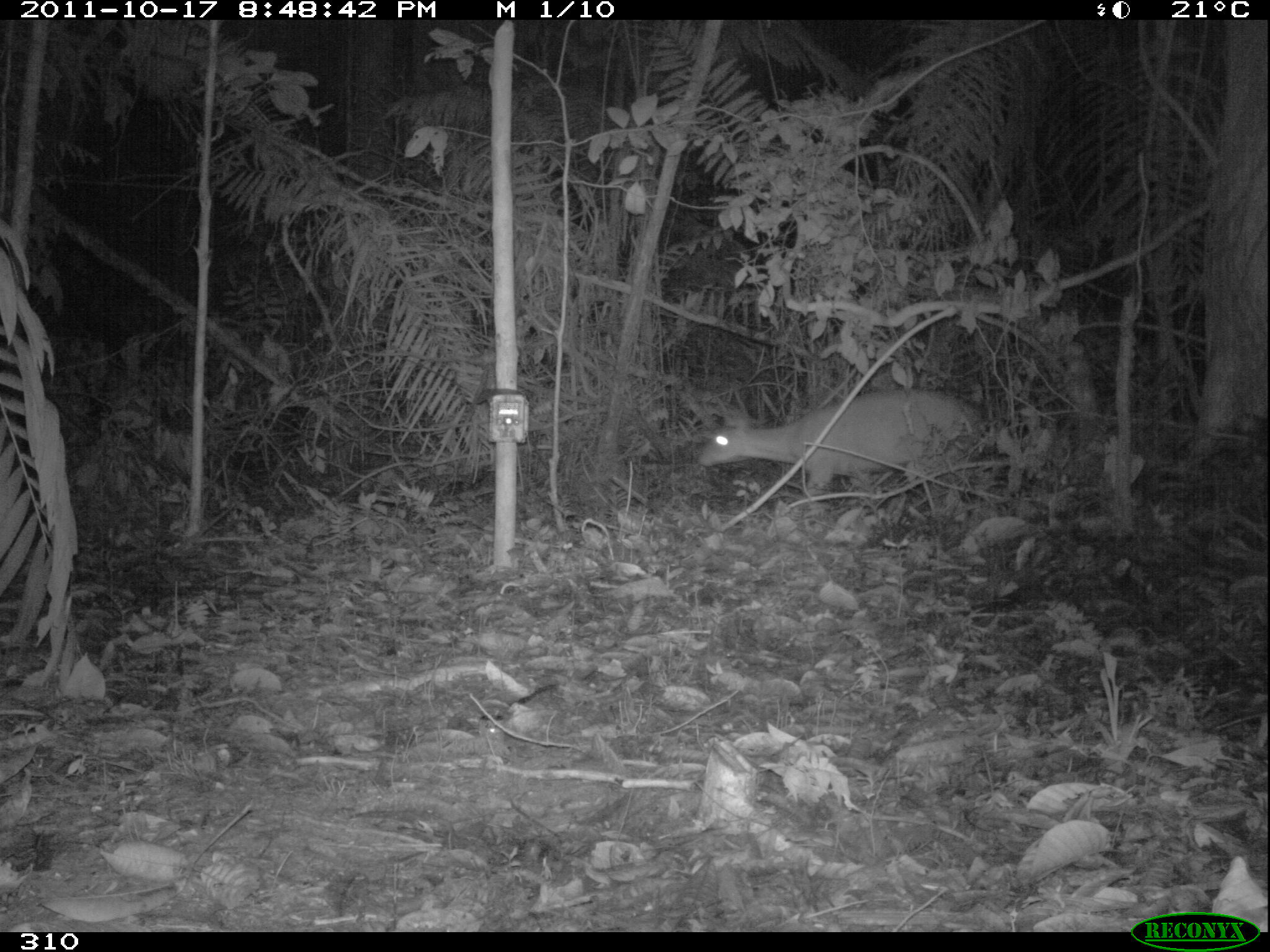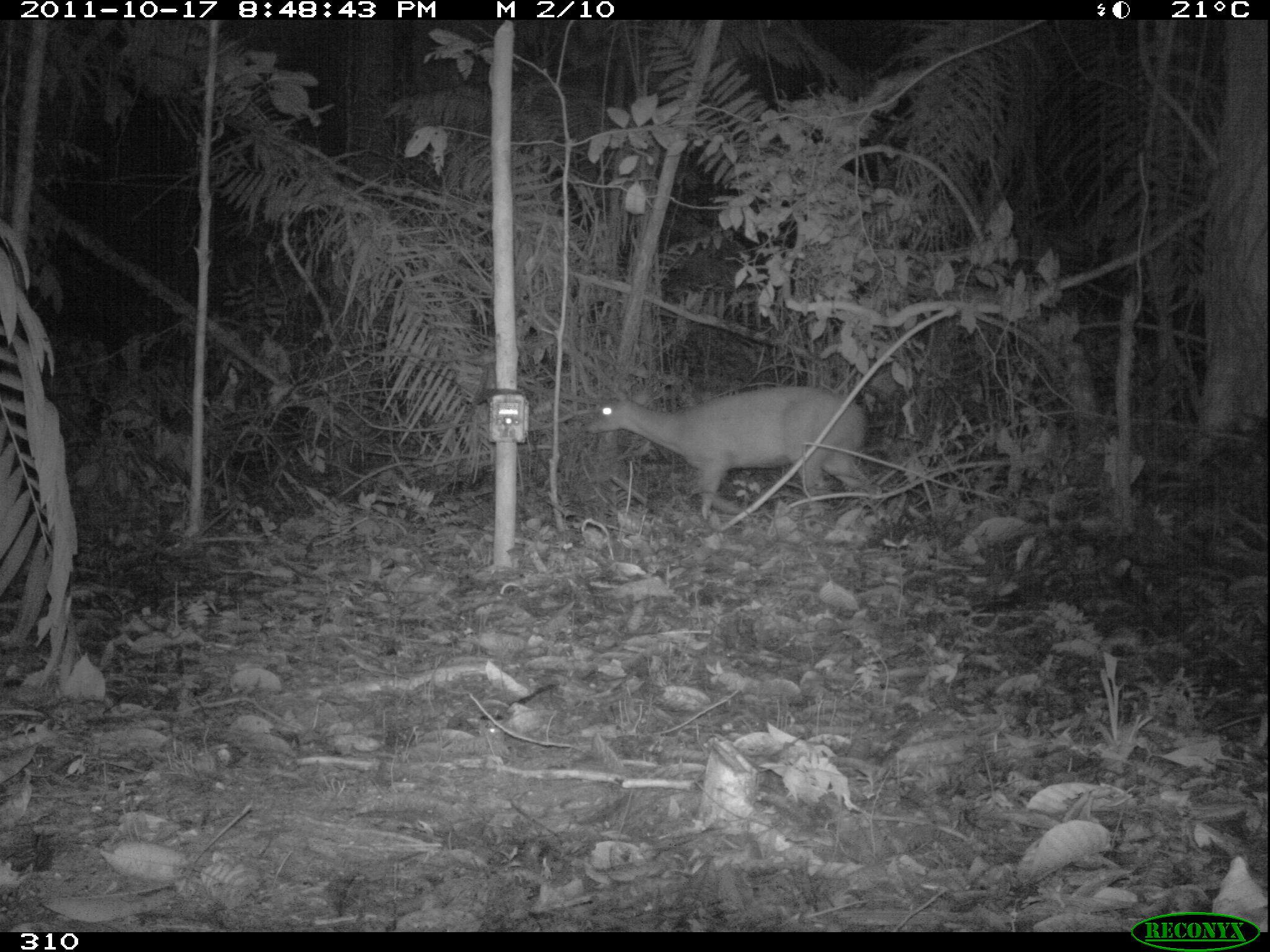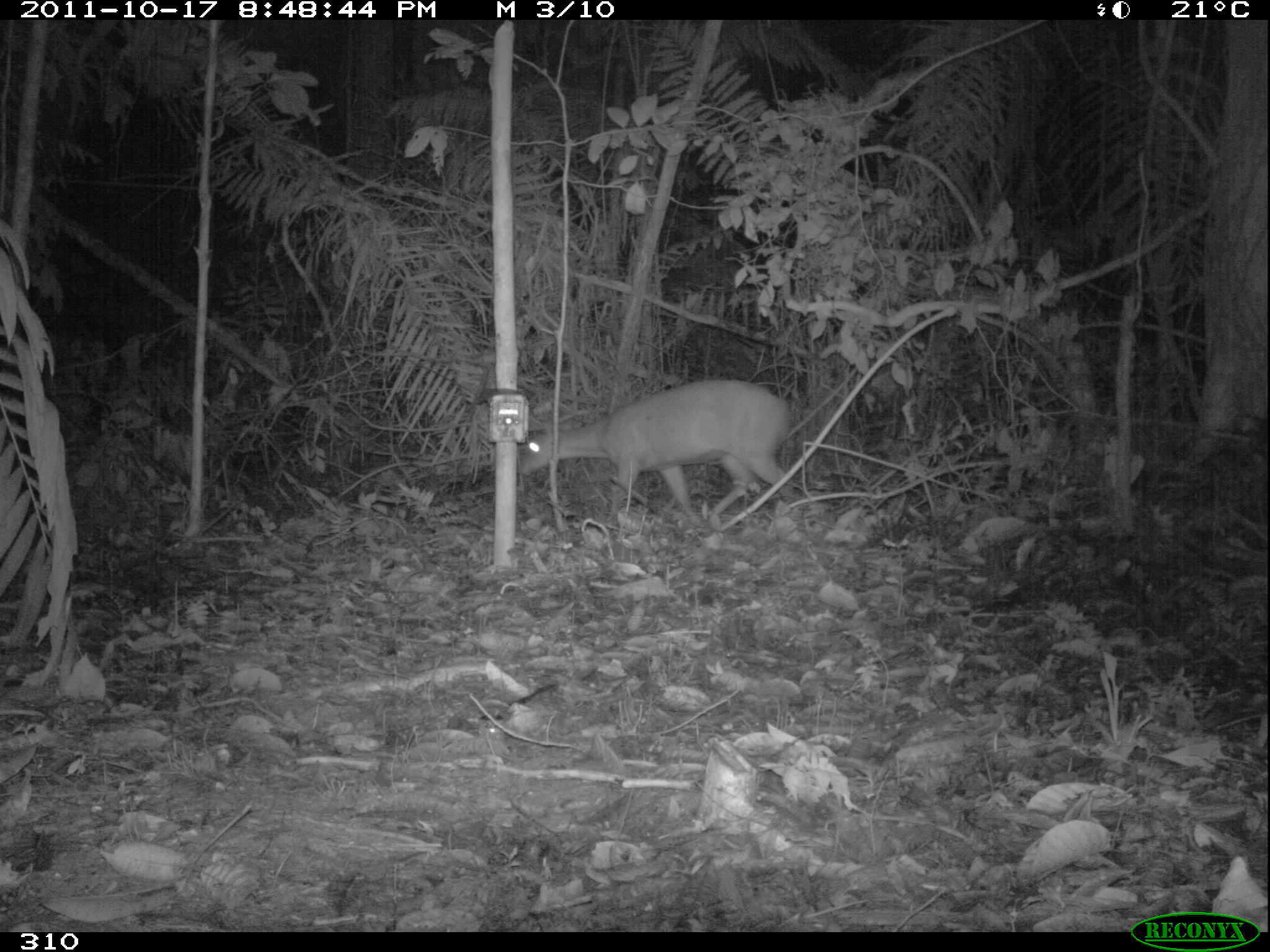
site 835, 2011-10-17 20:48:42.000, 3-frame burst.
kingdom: Animalia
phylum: Chordata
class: Mammalia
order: Artiodactyla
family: Cervidae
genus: Mazama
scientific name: Mazama americana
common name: red brocket